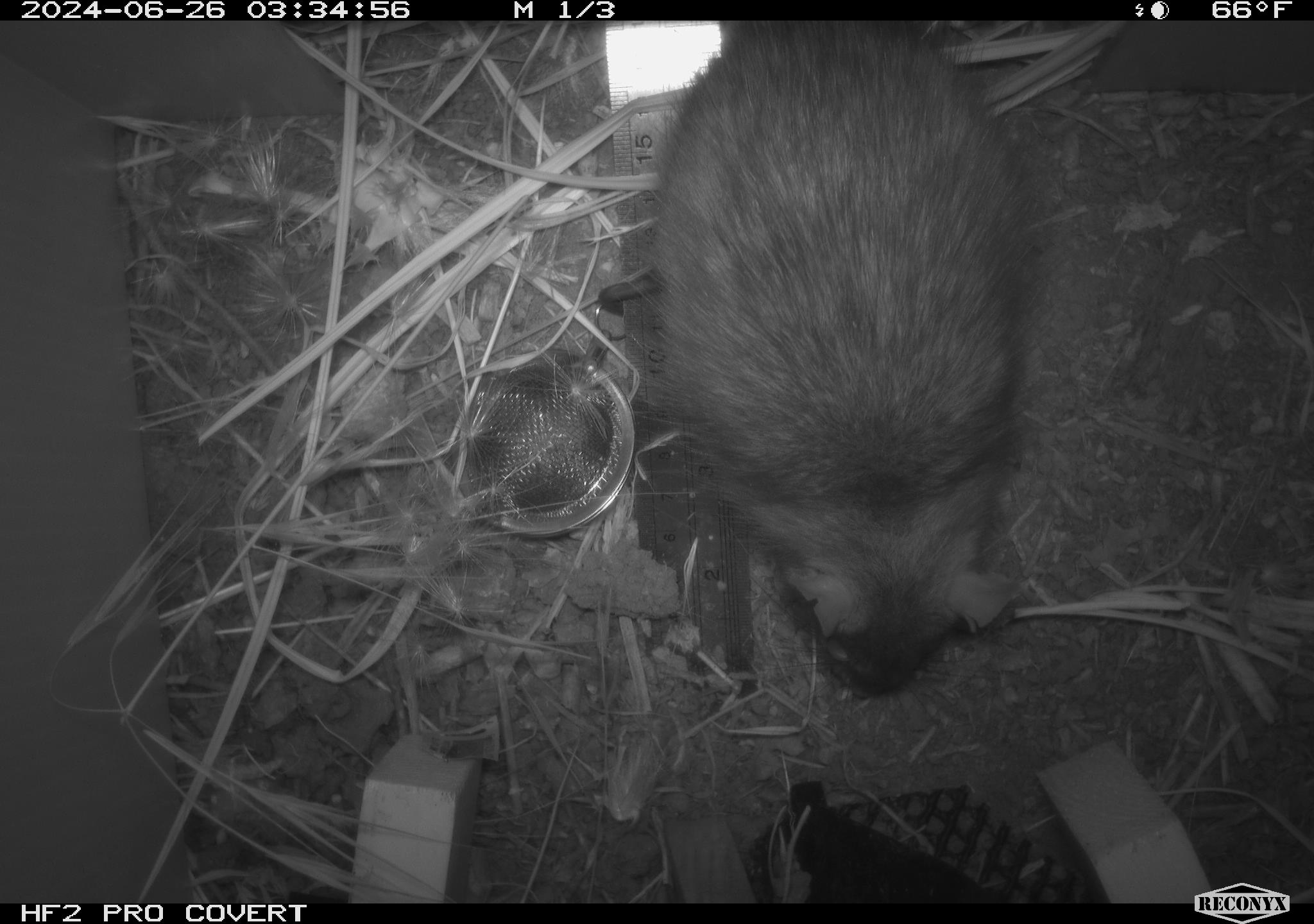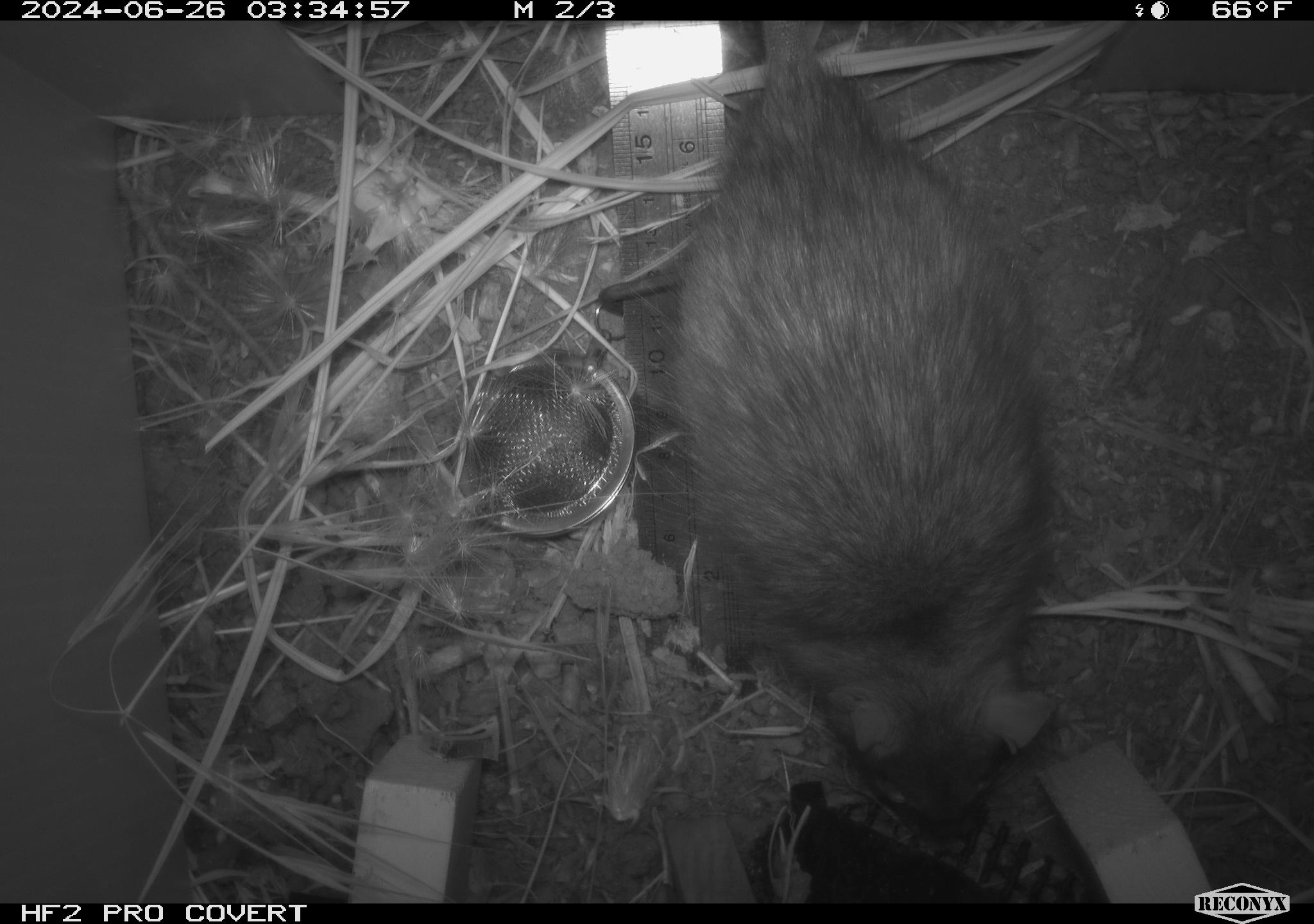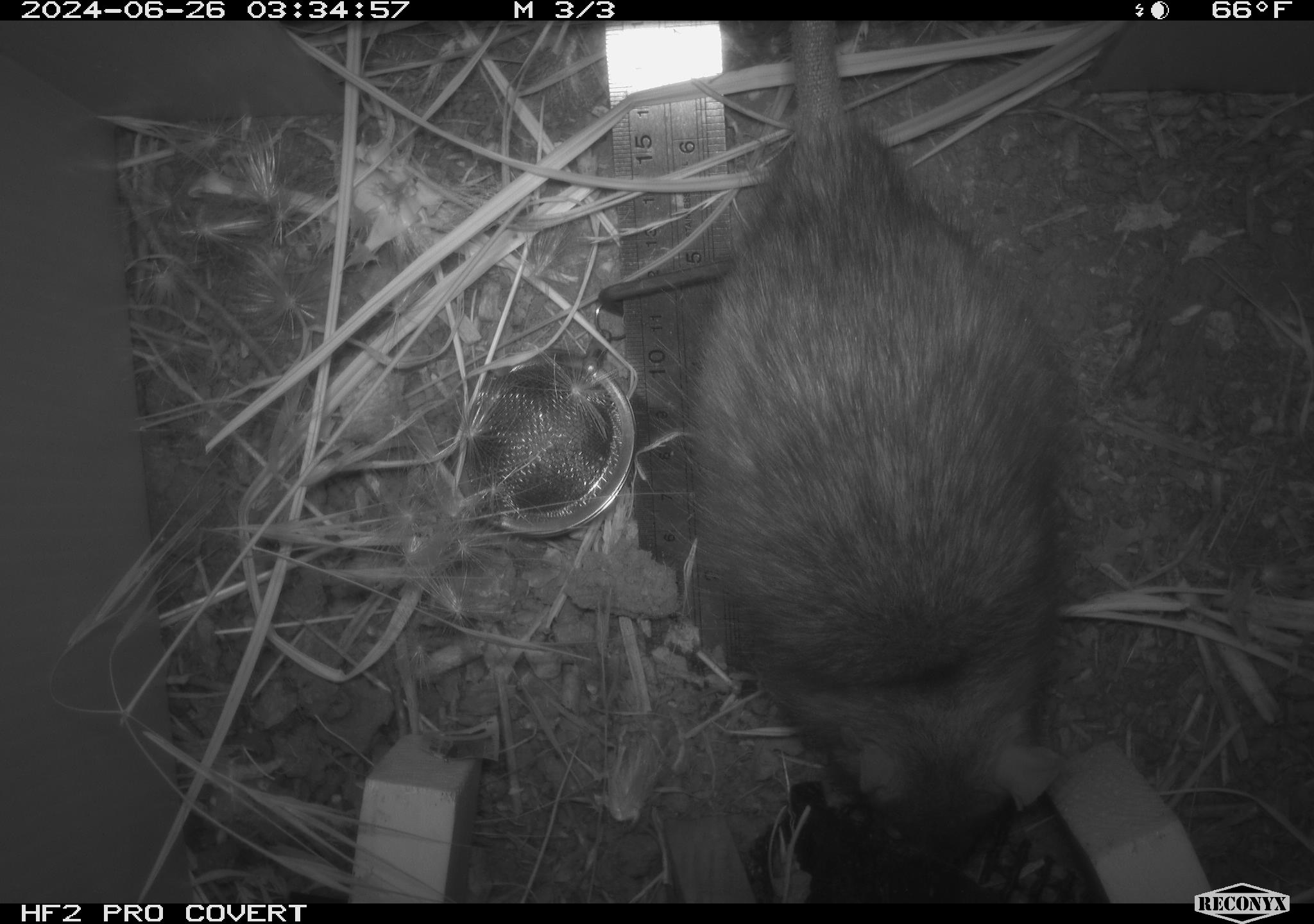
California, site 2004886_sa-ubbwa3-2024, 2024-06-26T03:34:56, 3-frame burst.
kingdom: Animalia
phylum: Chordata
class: Mammalia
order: Rodentia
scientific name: Rodentia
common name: woodrat or rat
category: woodrat or rat species